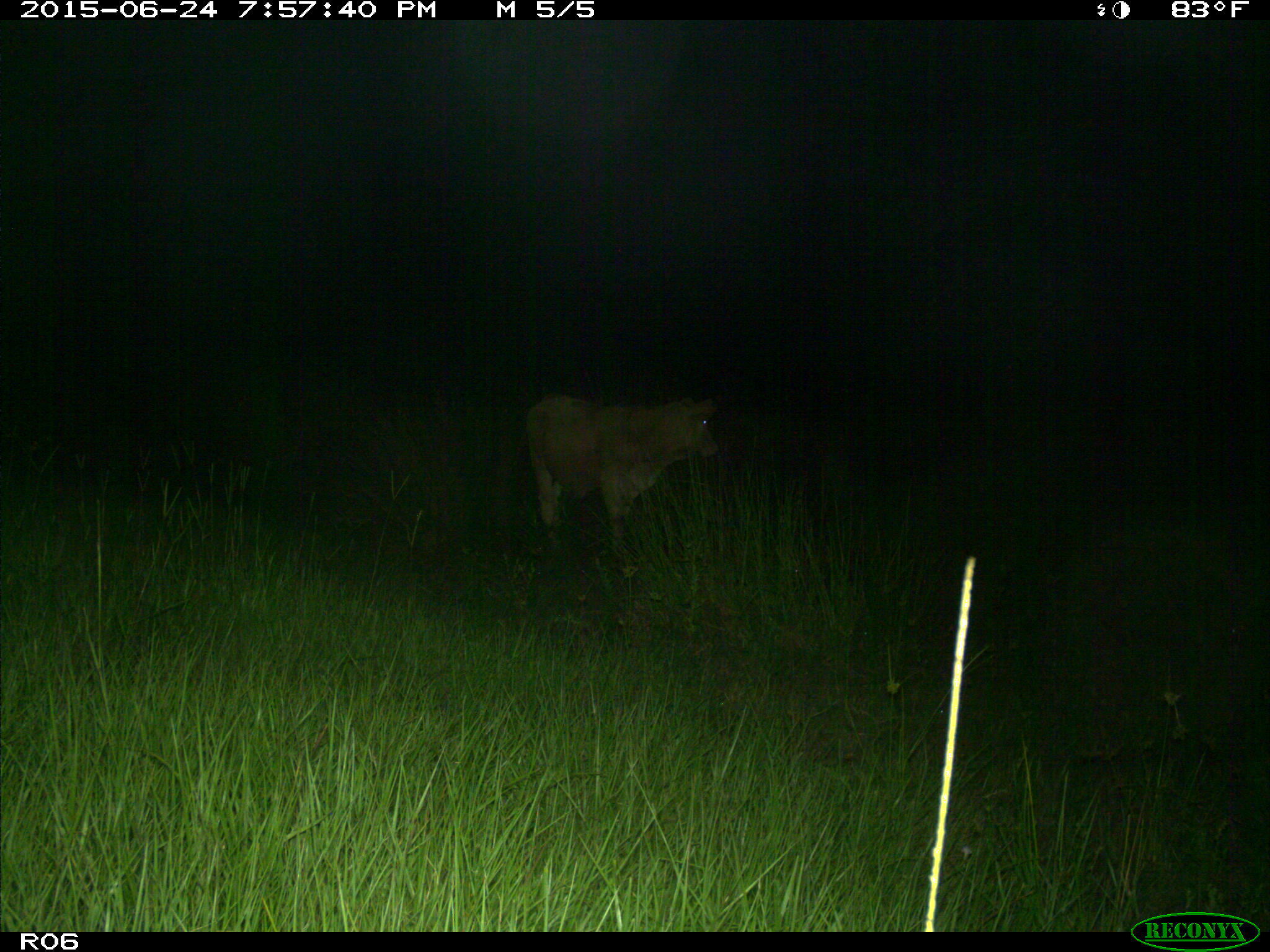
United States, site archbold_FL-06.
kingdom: Animalia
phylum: Chordata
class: Mammalia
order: Artiodactyla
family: Bovidae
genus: Bos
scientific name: Bos taurus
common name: domestic cow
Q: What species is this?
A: Bos taurus (domestic cow).